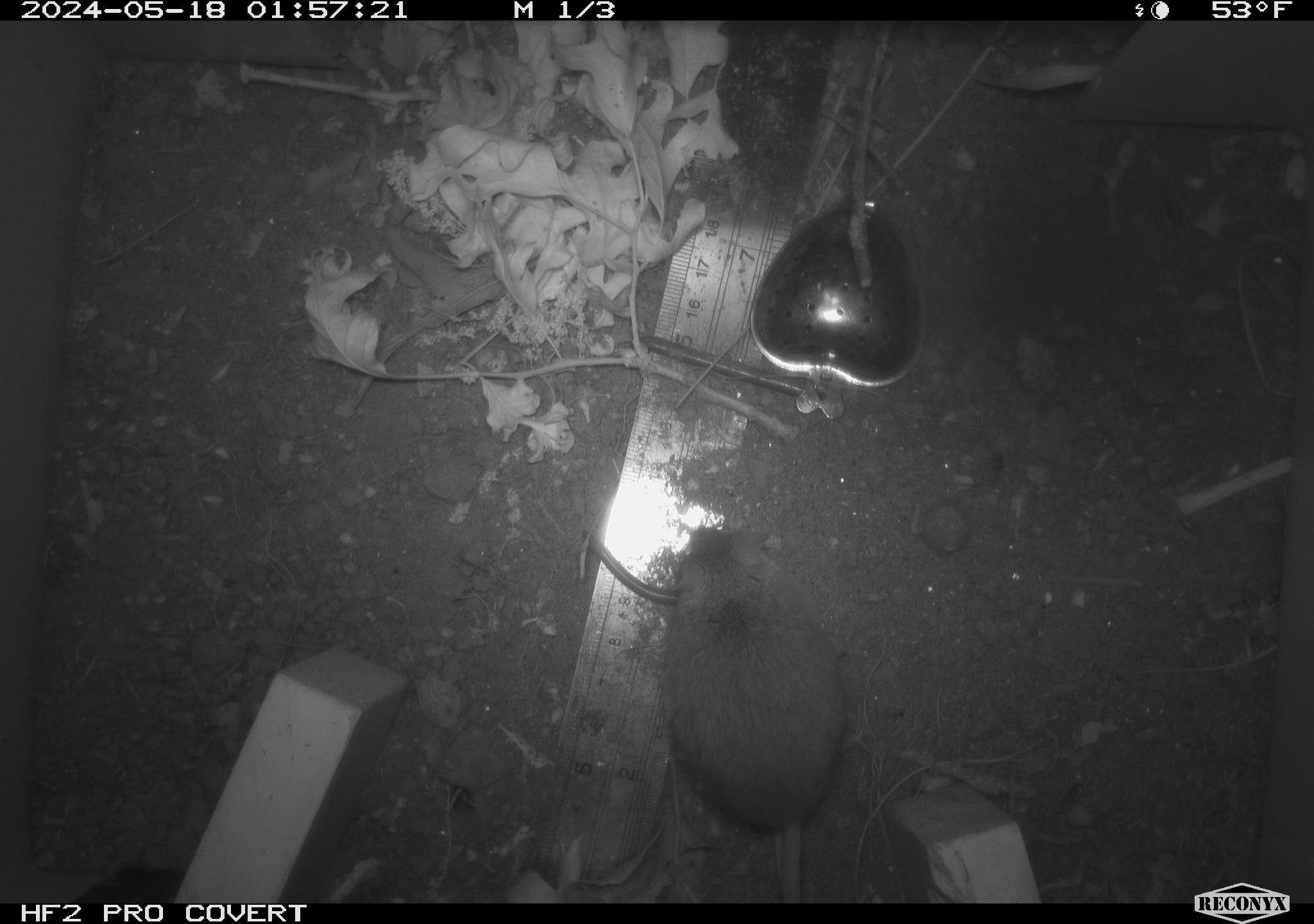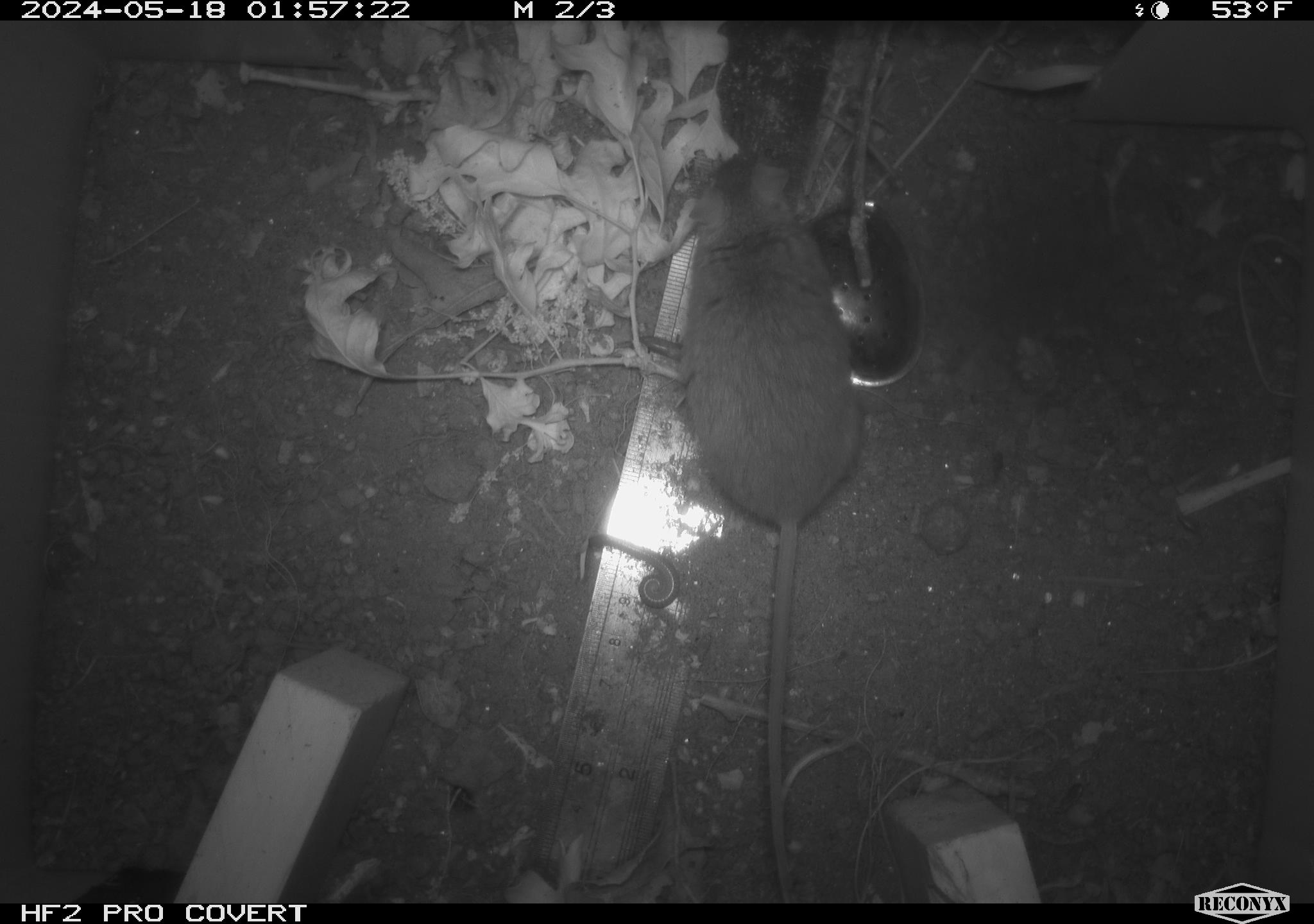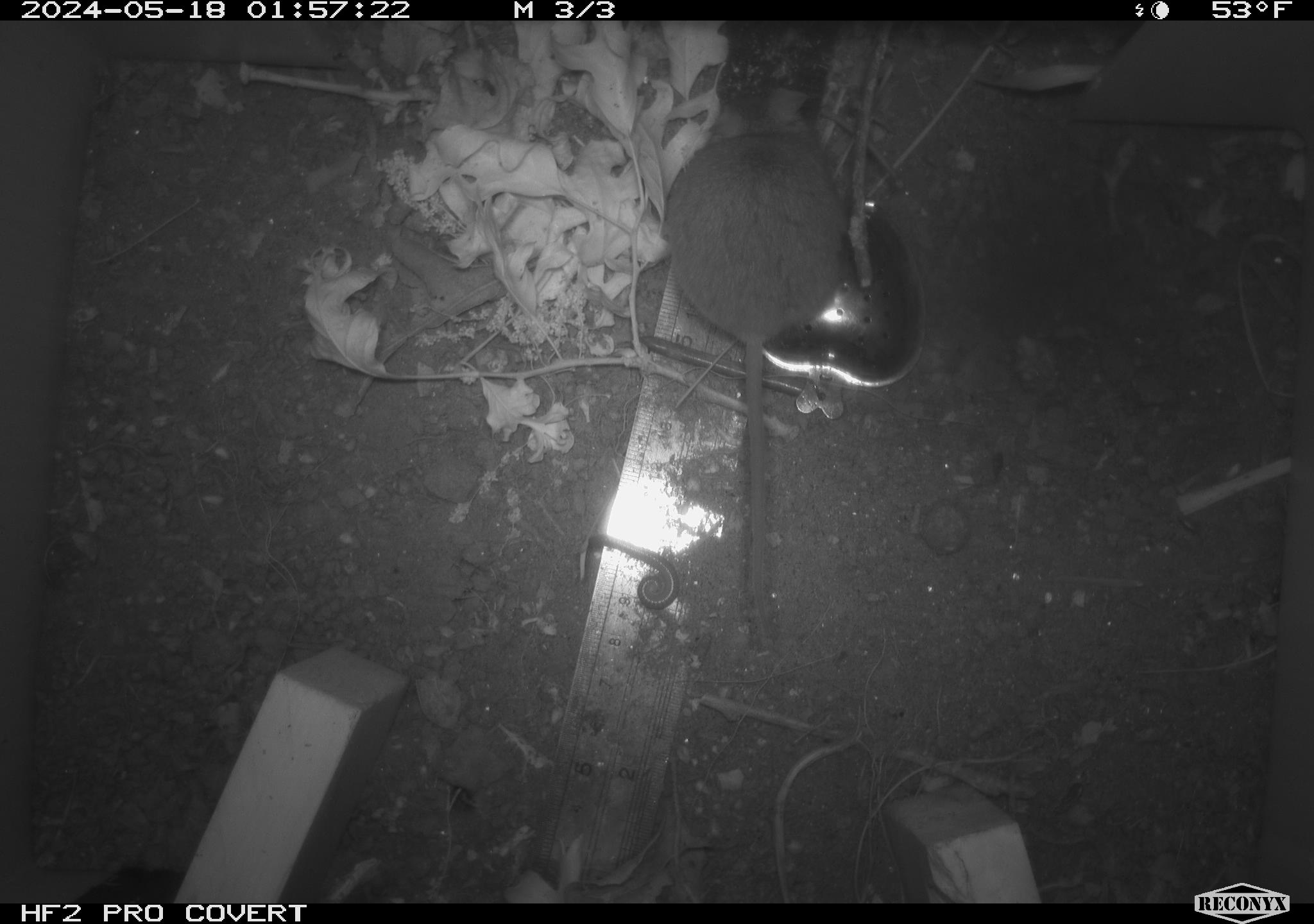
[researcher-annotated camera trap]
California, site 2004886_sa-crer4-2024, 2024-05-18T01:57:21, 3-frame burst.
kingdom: Animalia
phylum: Chordata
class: Mammalia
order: Rodentia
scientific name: Rodentia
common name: mouse species